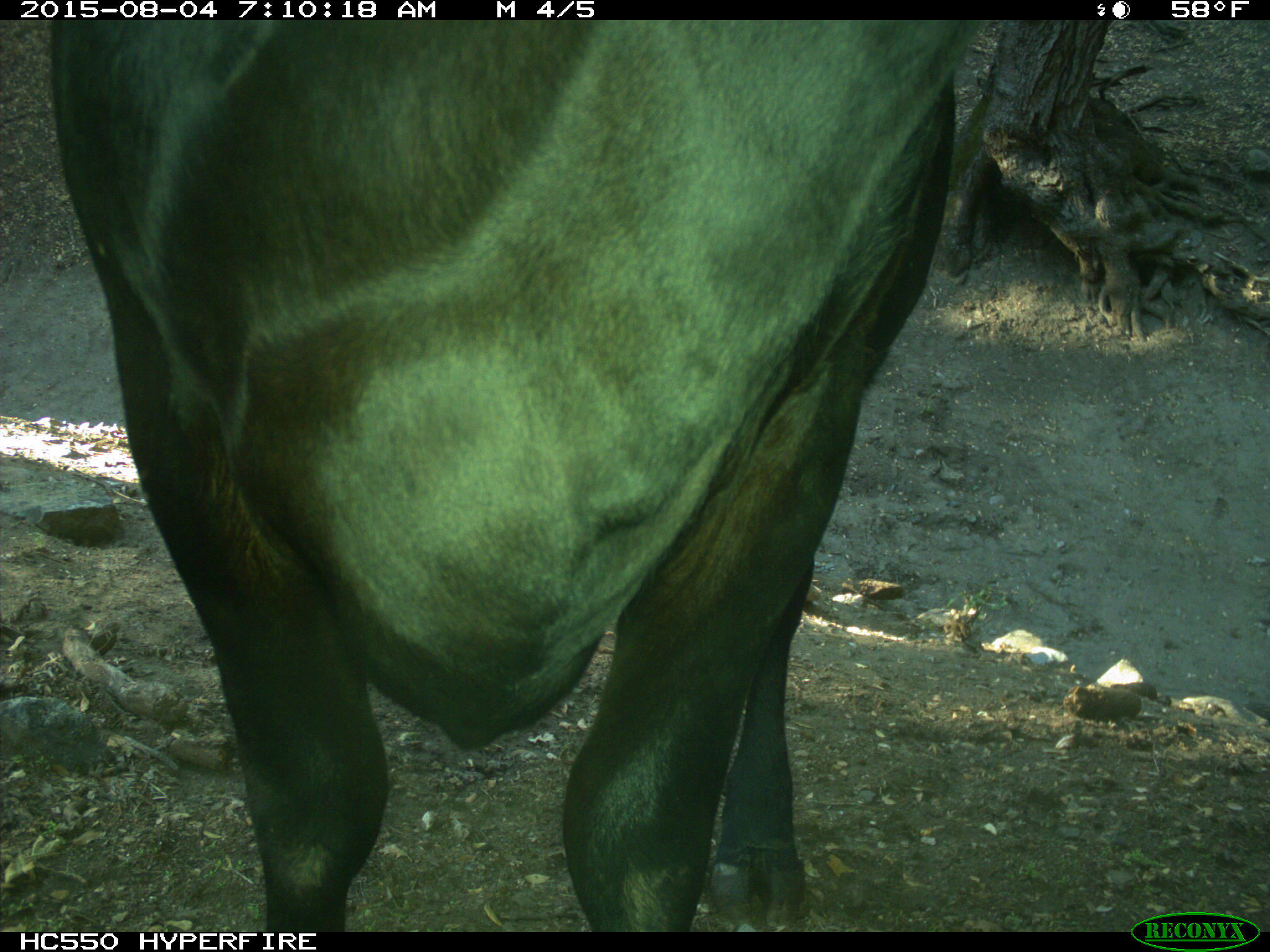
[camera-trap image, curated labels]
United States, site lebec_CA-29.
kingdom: Animalia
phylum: Chordata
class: Mammalia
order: Artiodactyla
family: Bovidae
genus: Bos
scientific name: Bos taurus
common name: domestic cow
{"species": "Bos taurus (domestic cow)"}